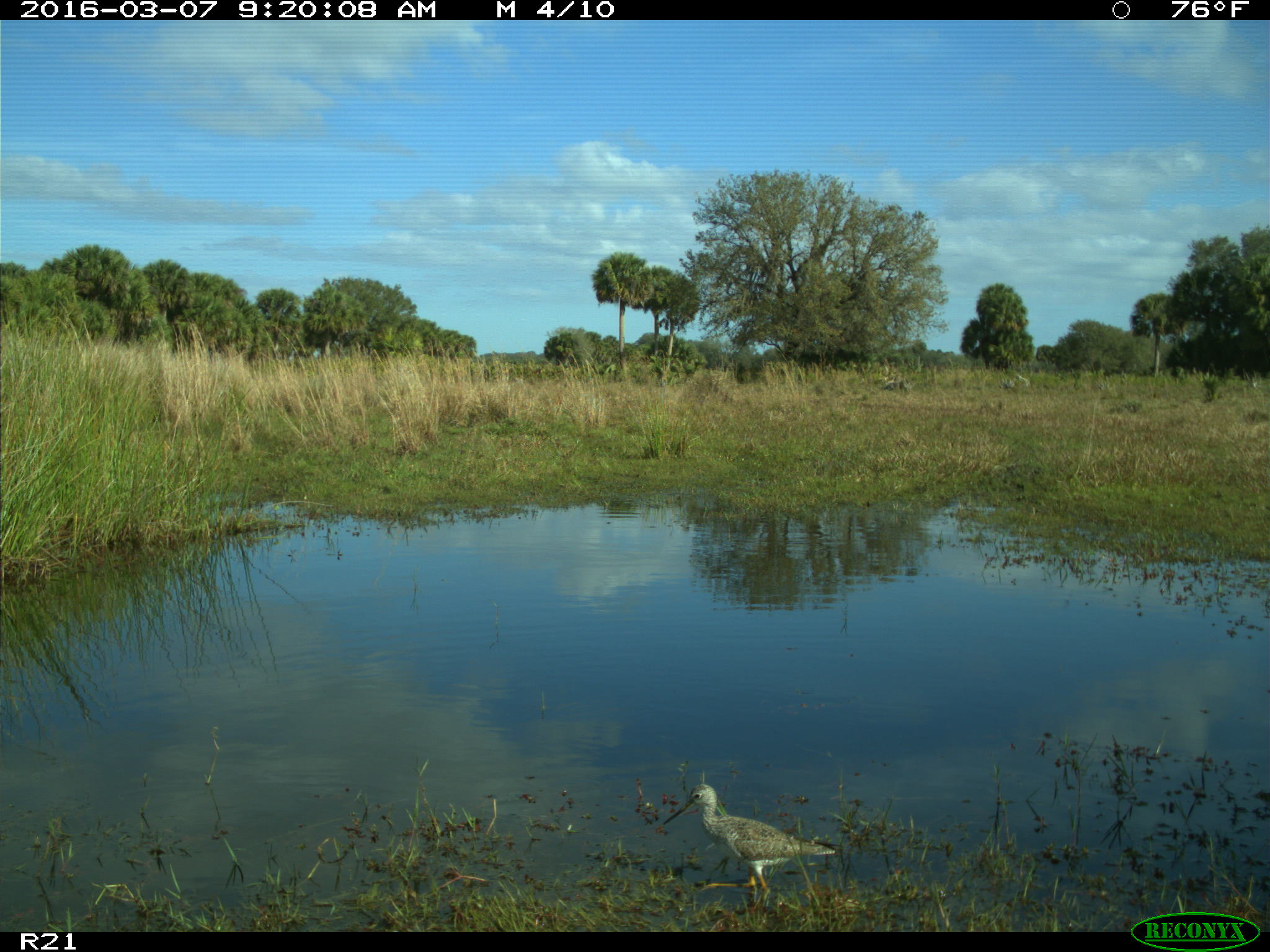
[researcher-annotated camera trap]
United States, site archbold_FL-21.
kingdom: Animalia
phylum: Chordata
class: Aves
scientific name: Aves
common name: birds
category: unidentified bird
Unidentified bird (birds) (Aves).